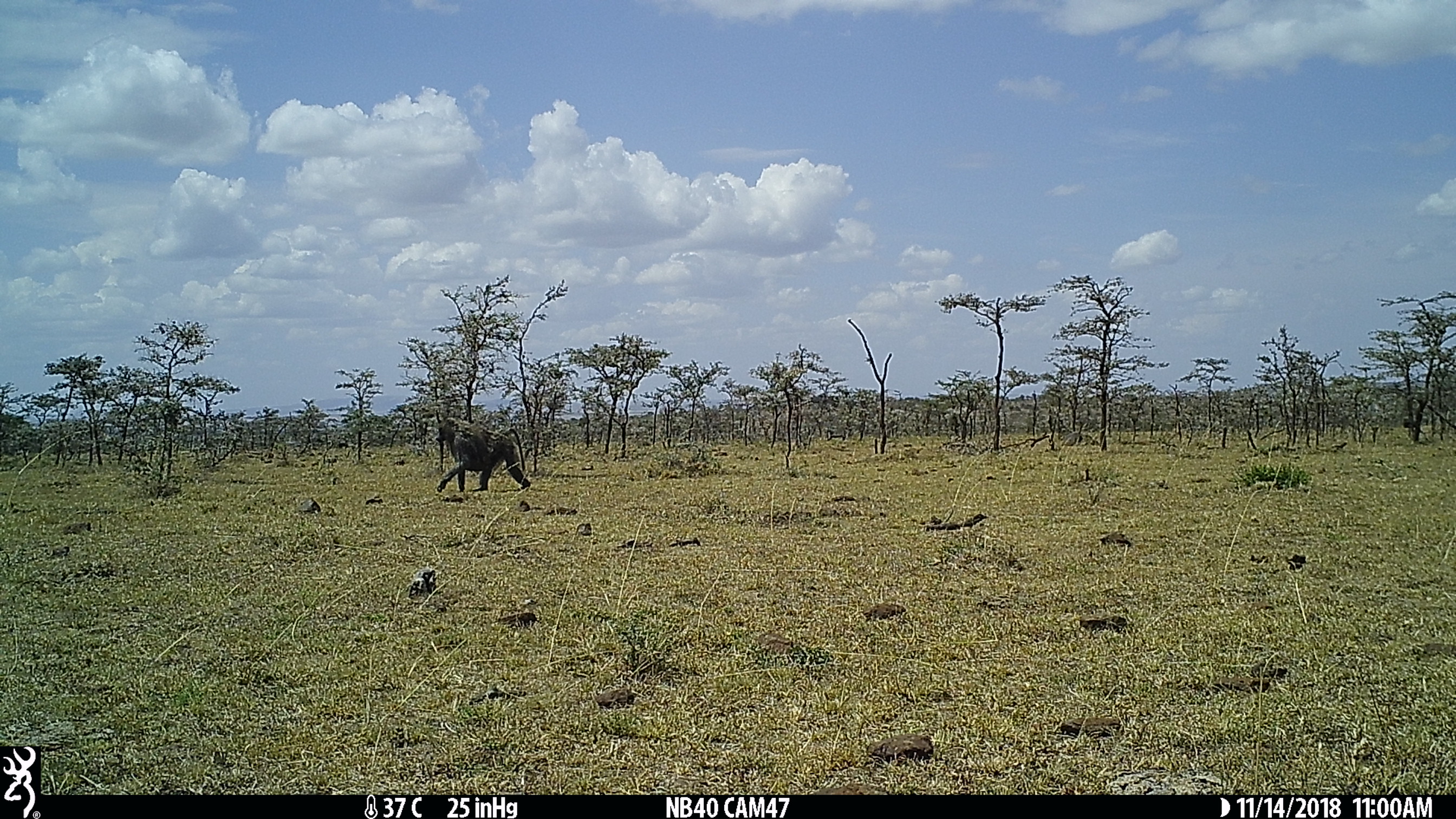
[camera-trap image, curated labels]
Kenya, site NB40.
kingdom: Animalia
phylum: Chordata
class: Mammalia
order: Primates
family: Cercopithecidae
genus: Papio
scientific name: Papio anubis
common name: olive baboon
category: baboon